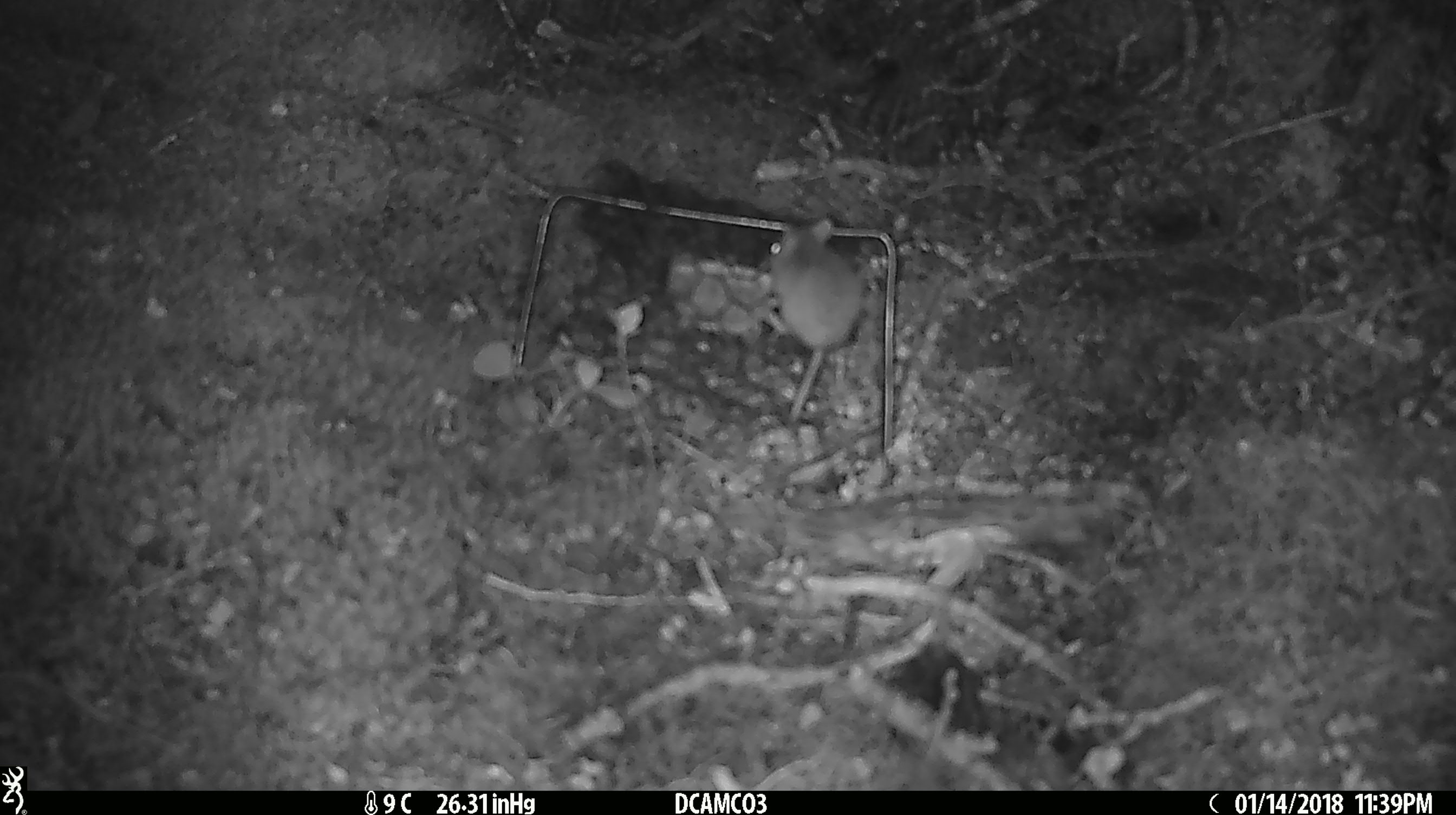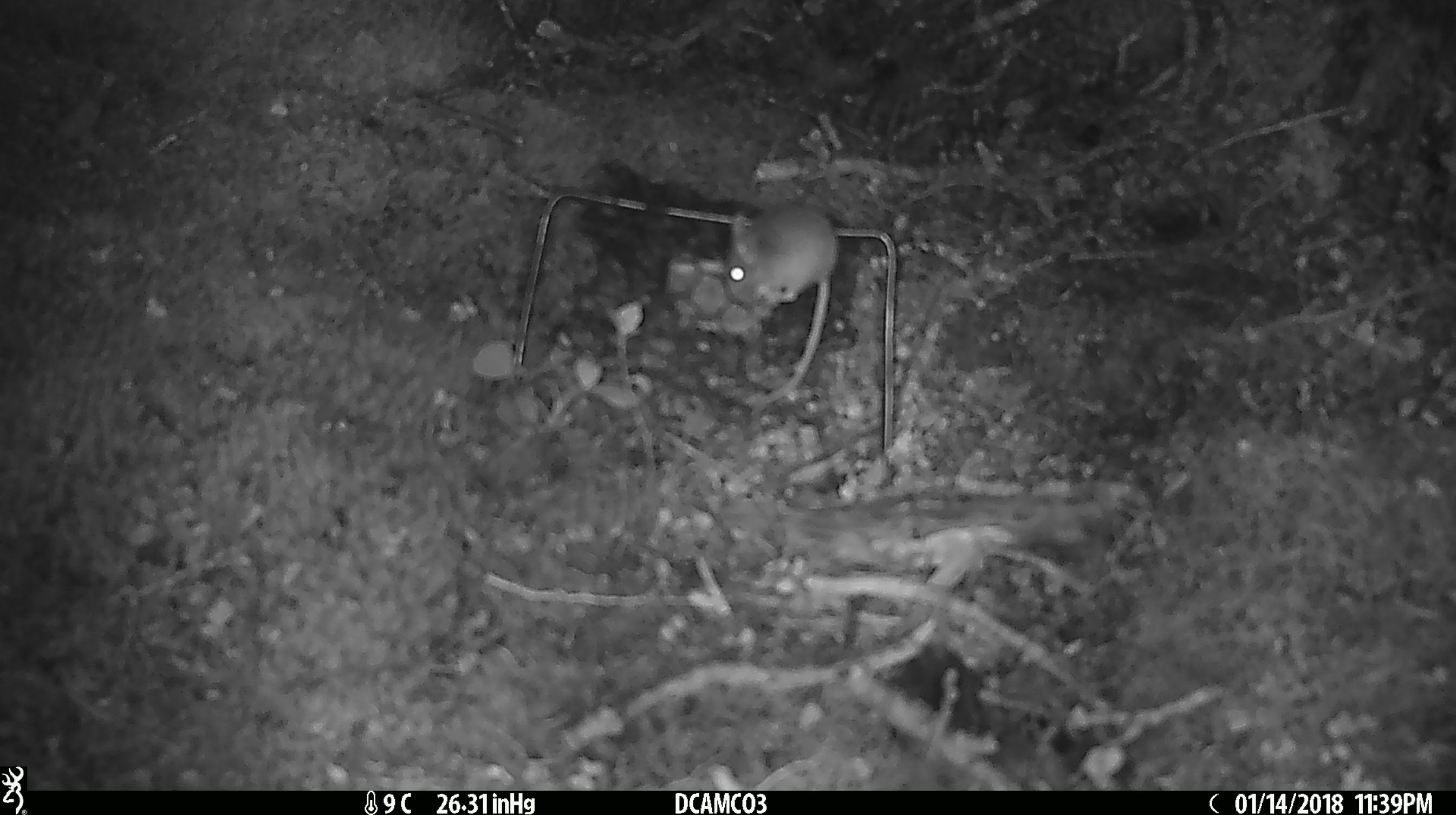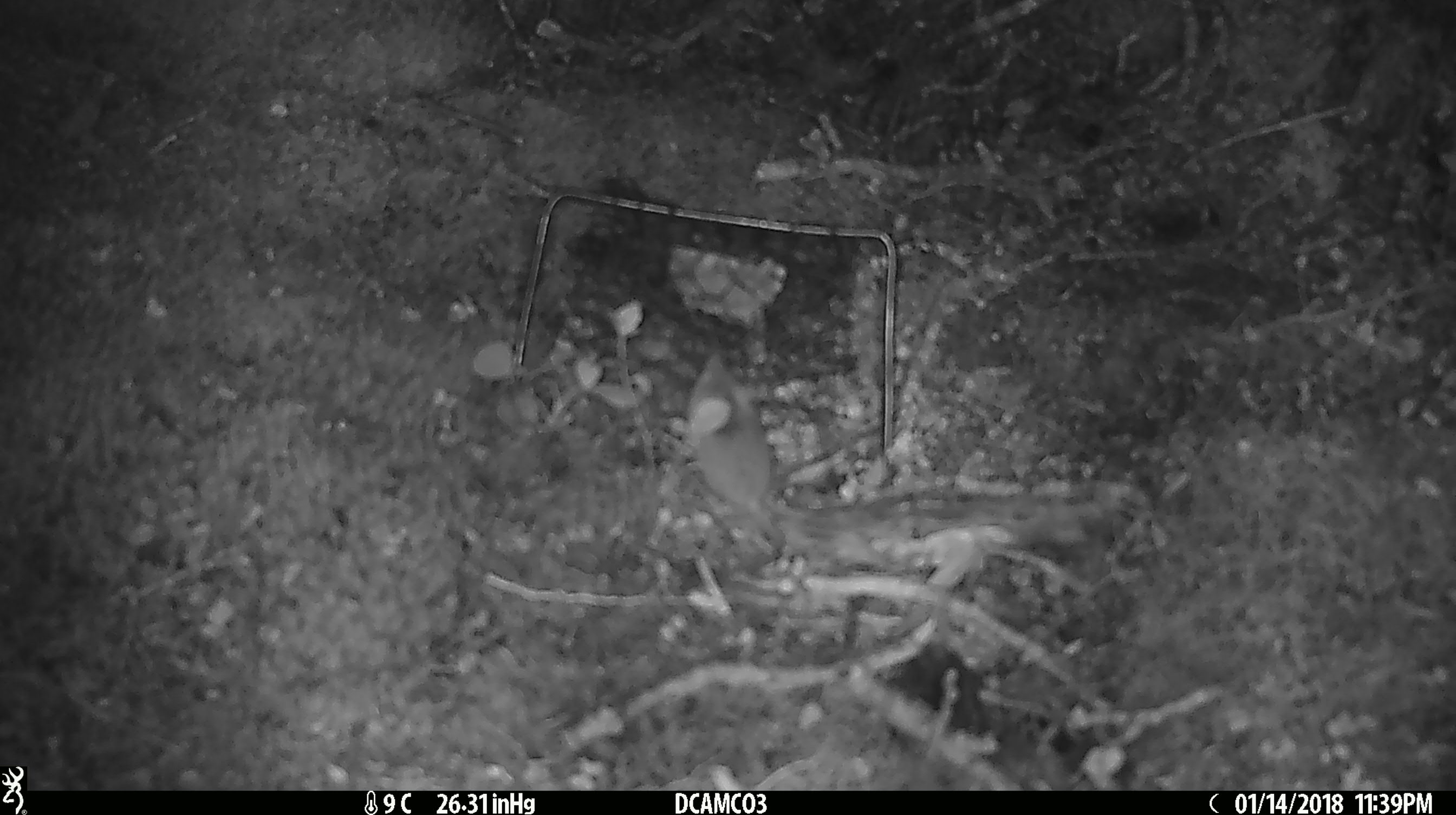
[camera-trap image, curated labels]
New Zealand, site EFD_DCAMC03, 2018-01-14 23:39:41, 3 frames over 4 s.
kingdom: Animalia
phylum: Chordata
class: Mammalia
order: Rodentia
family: Muridae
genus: Mus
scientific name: Mus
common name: mouse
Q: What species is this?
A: Mouse (Mus).